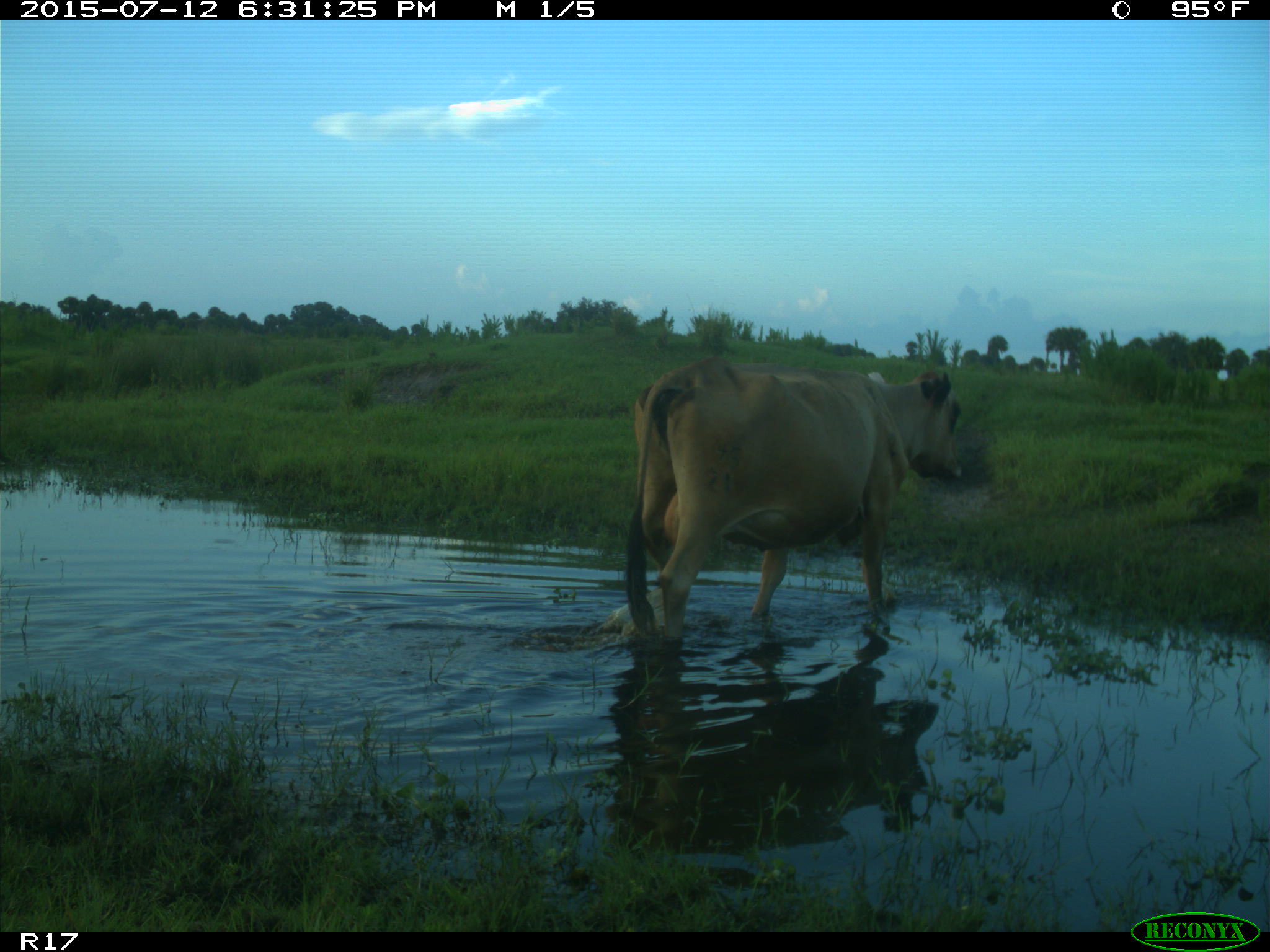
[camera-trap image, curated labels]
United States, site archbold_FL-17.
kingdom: Animalia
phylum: Chordata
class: Mammalia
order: Artiodactyla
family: Bovidae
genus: Bos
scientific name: Bos taurus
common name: domestic cow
Bos taurus (domestic cow).